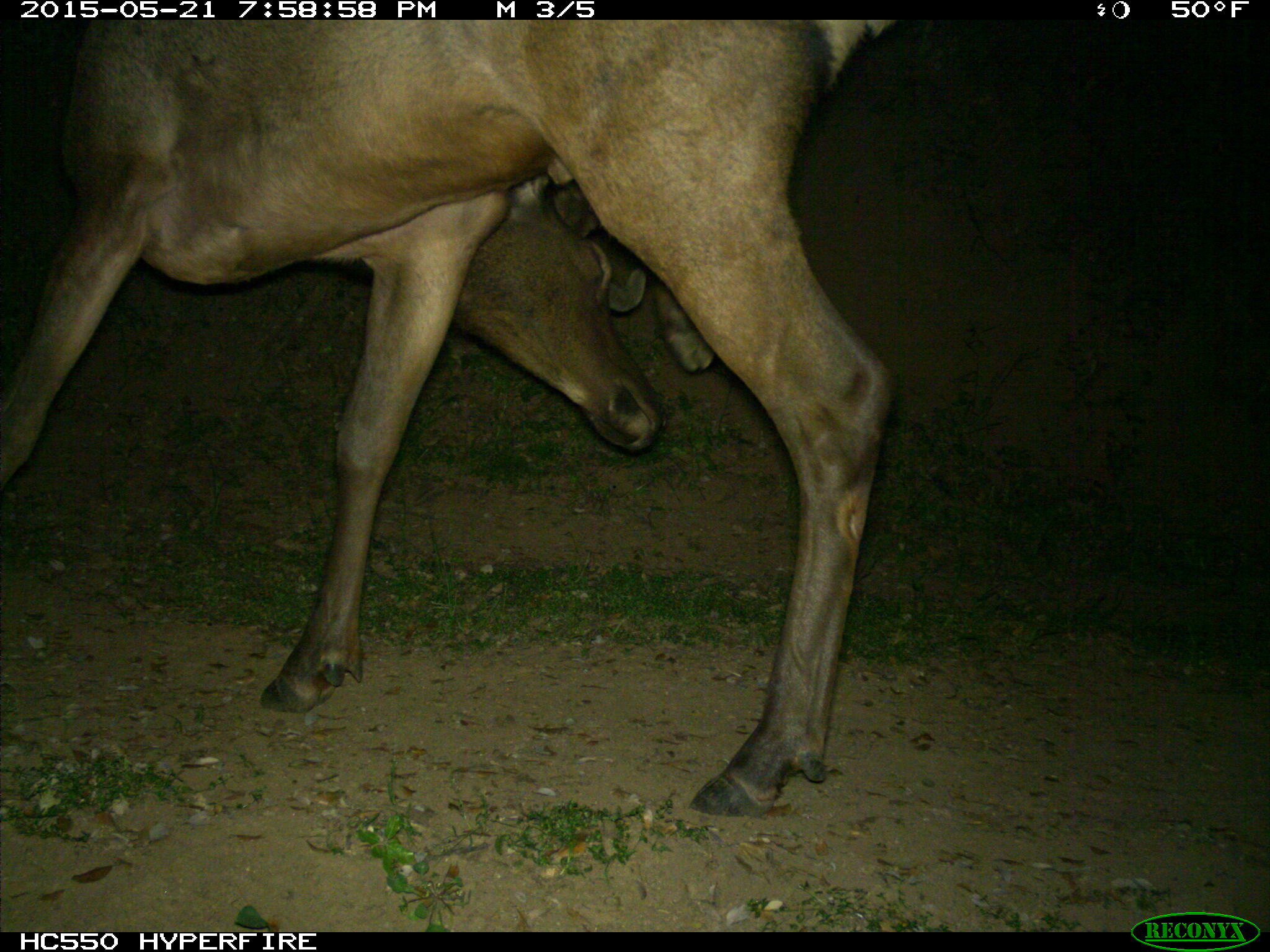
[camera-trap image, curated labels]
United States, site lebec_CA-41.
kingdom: Animalia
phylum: Chordata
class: Mammalia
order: Artiodactyla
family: Cervidae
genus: Cervus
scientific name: Cervus canadensis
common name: elk